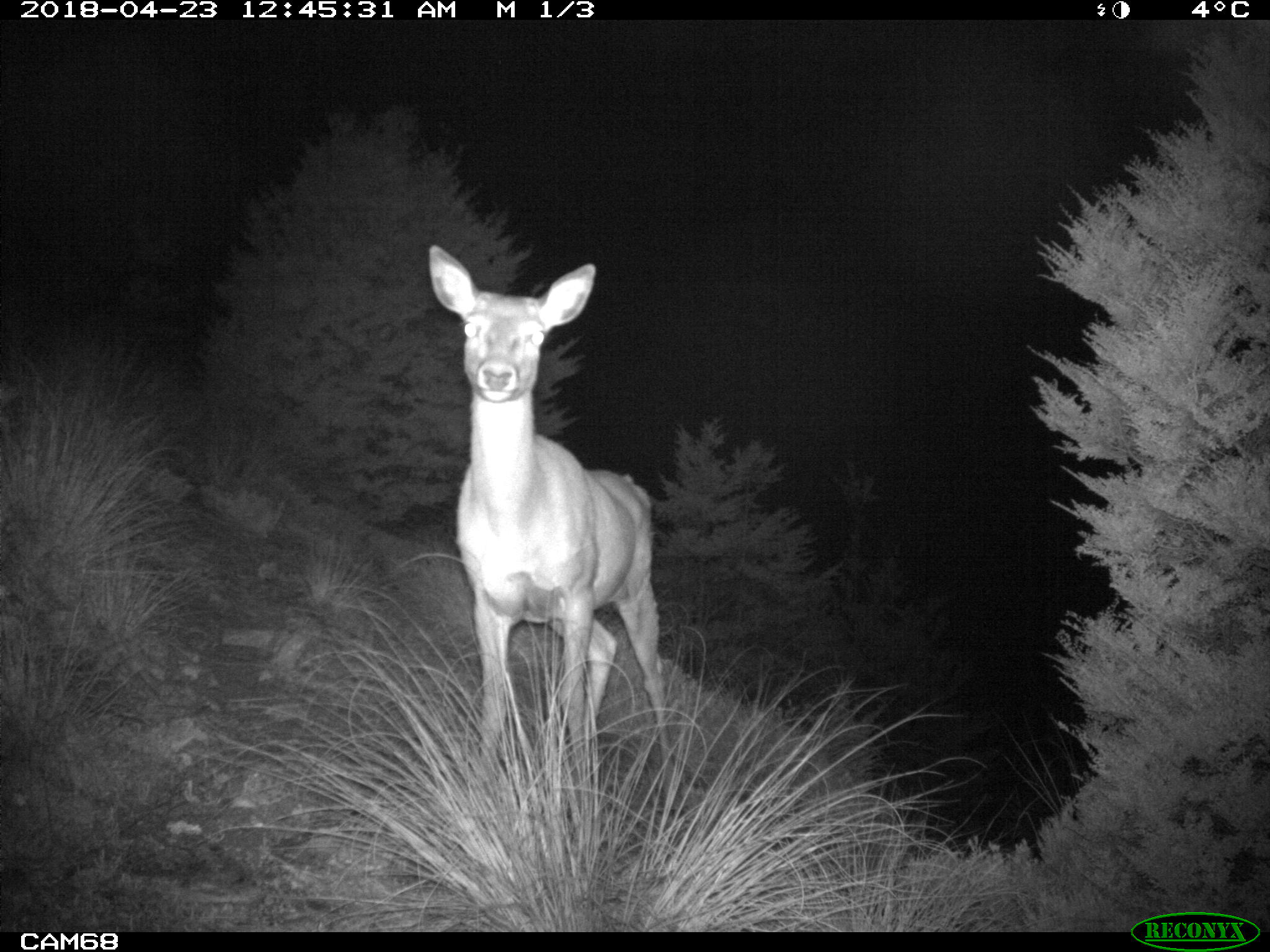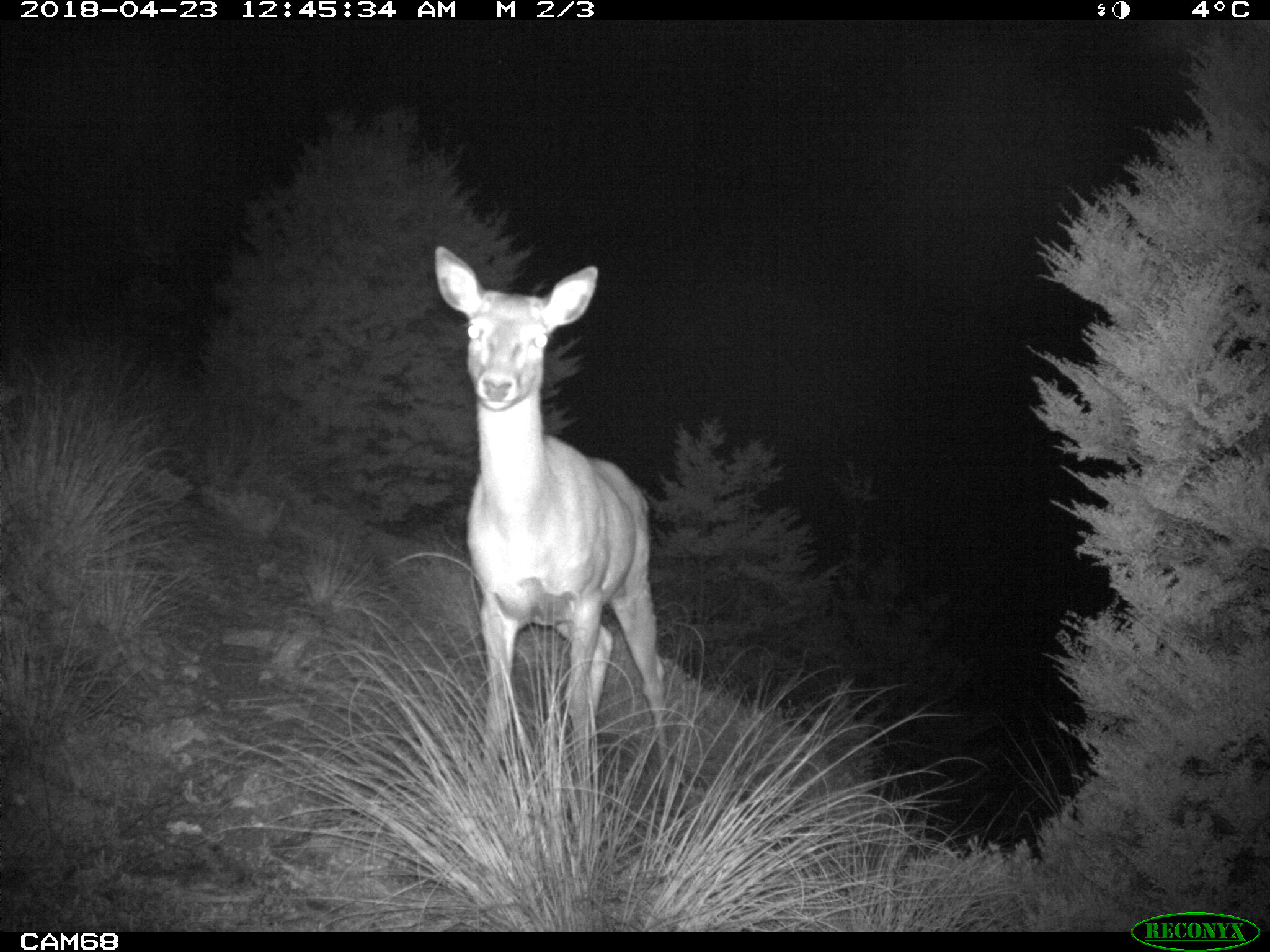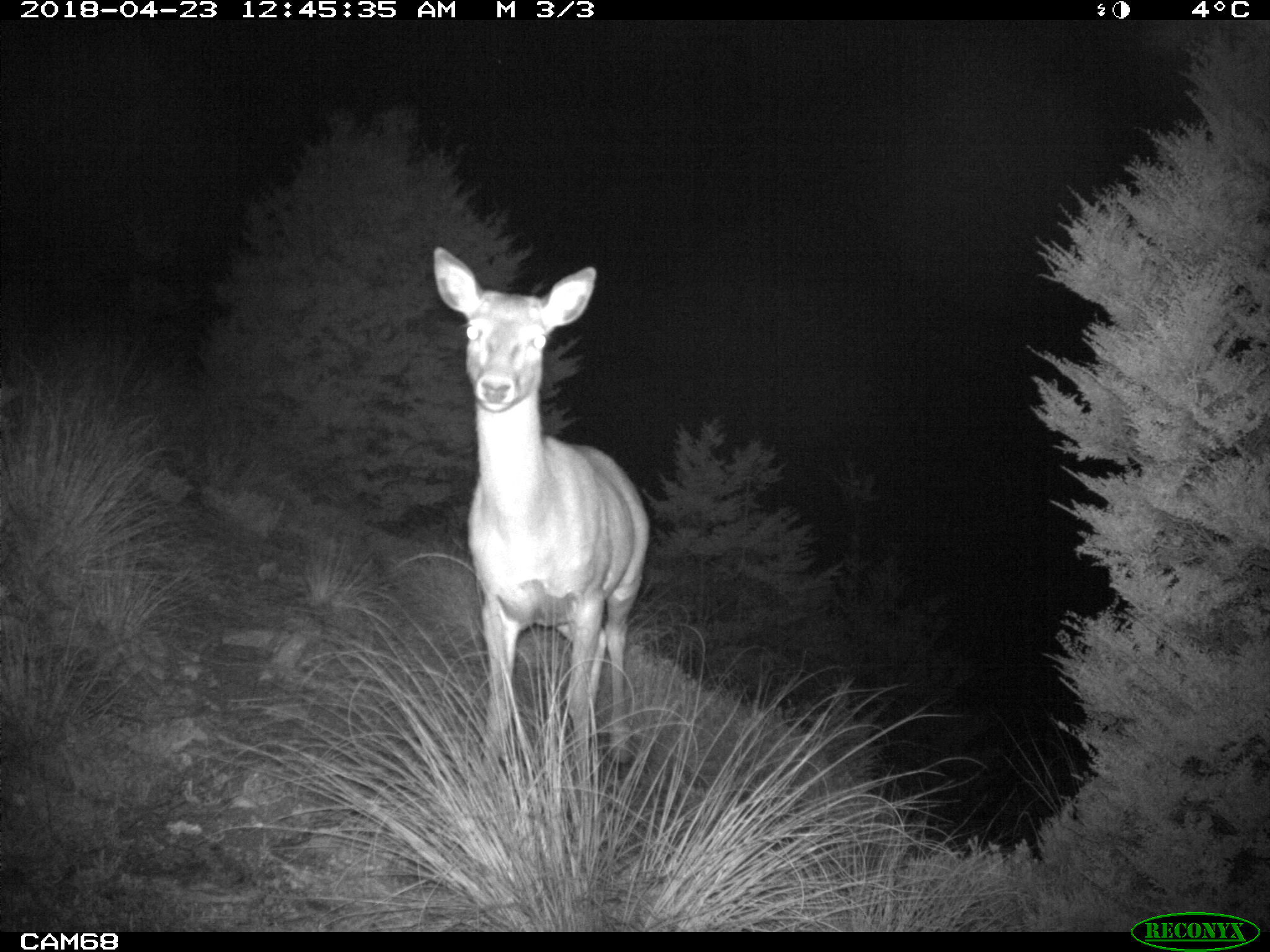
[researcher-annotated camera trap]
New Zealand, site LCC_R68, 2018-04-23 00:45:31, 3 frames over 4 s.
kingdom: Animalia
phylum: Chordata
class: Mammalia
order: Artiodactyla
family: Cervidae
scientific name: Cervidae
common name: deer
Deer (Cervidae).